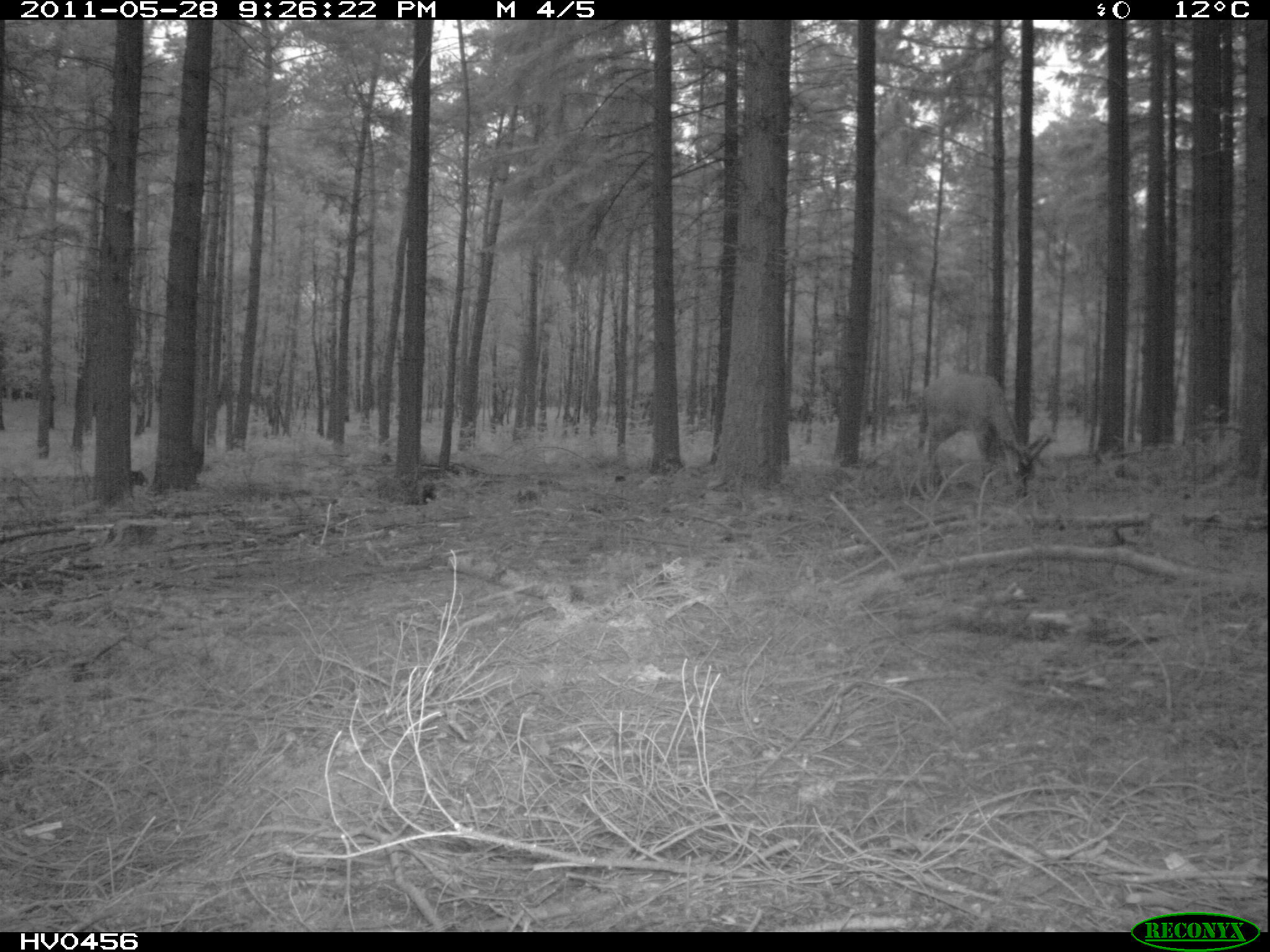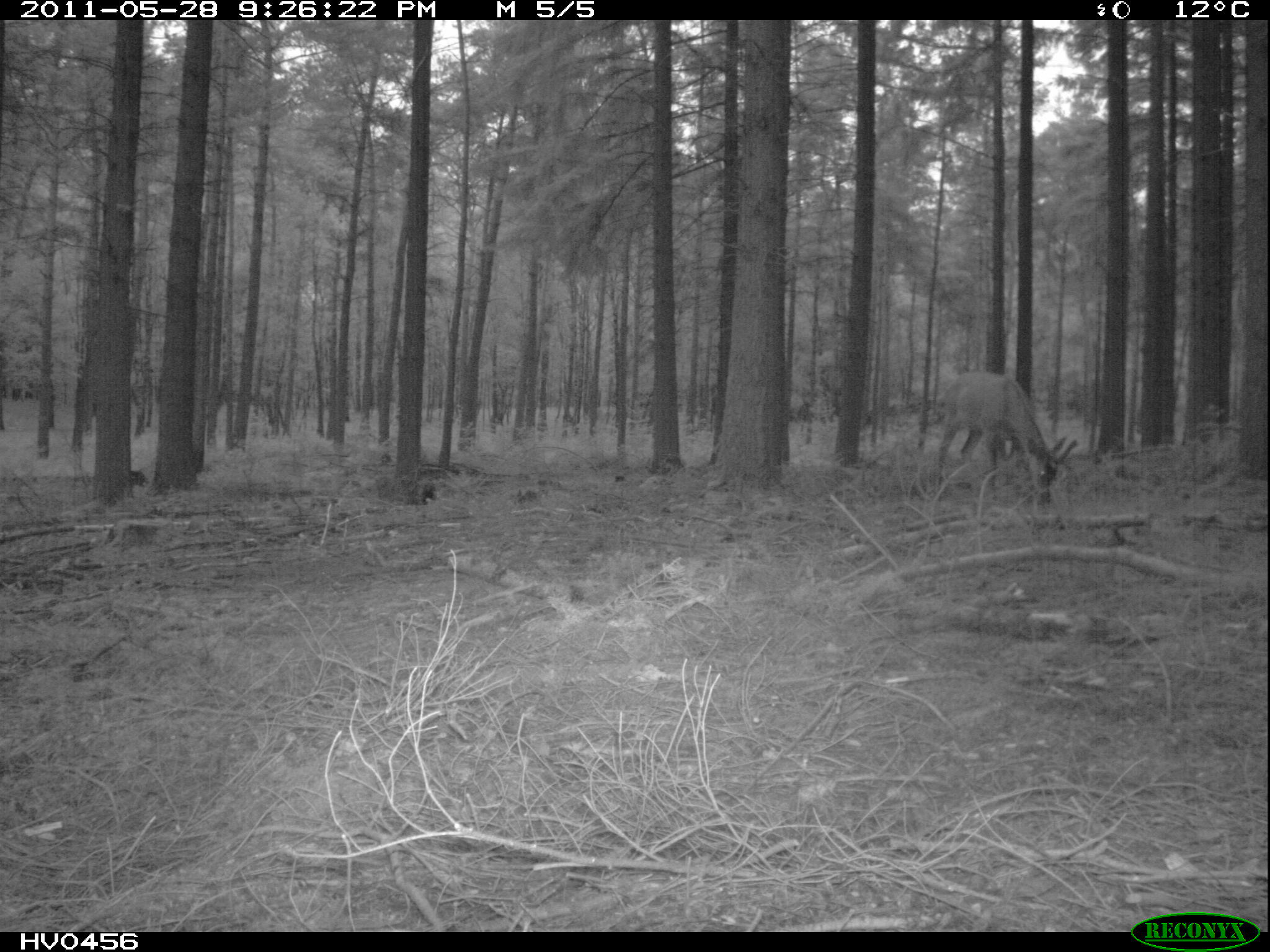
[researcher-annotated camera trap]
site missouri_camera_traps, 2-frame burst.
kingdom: Animalia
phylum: Chordata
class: Mammalia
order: Artiodactyla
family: Cervidae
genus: Cervus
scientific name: Cervus elaphus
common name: red deer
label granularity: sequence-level